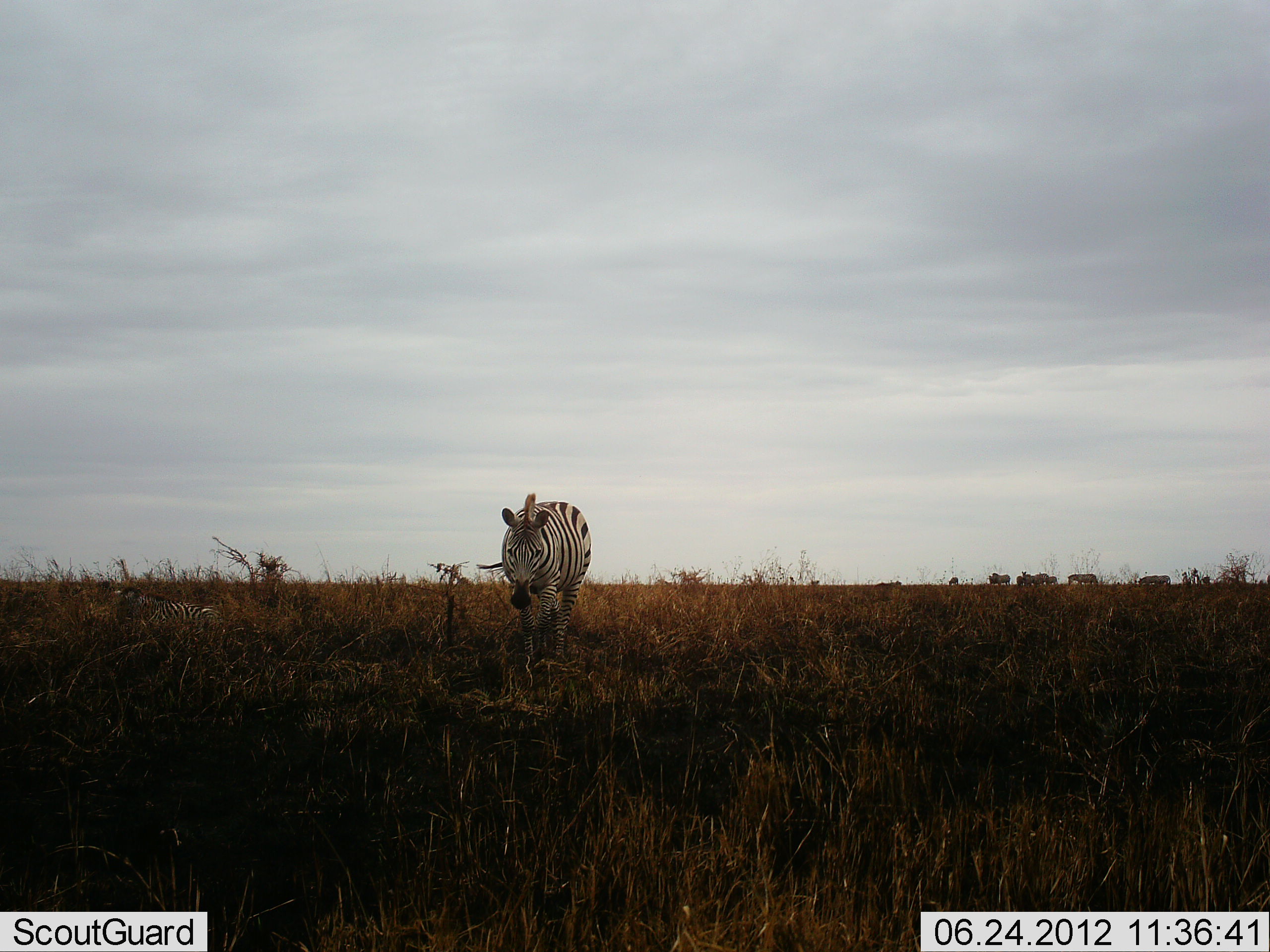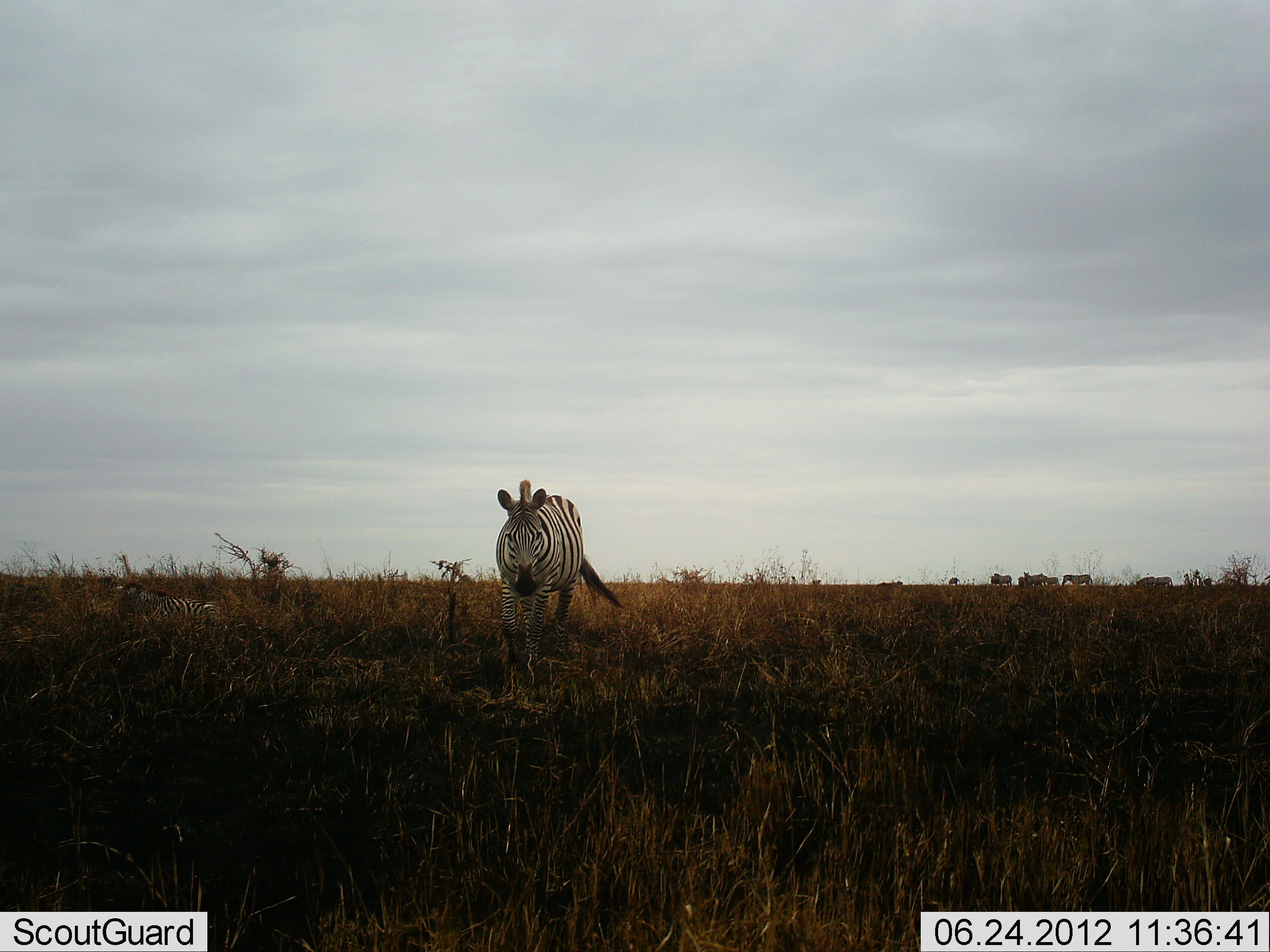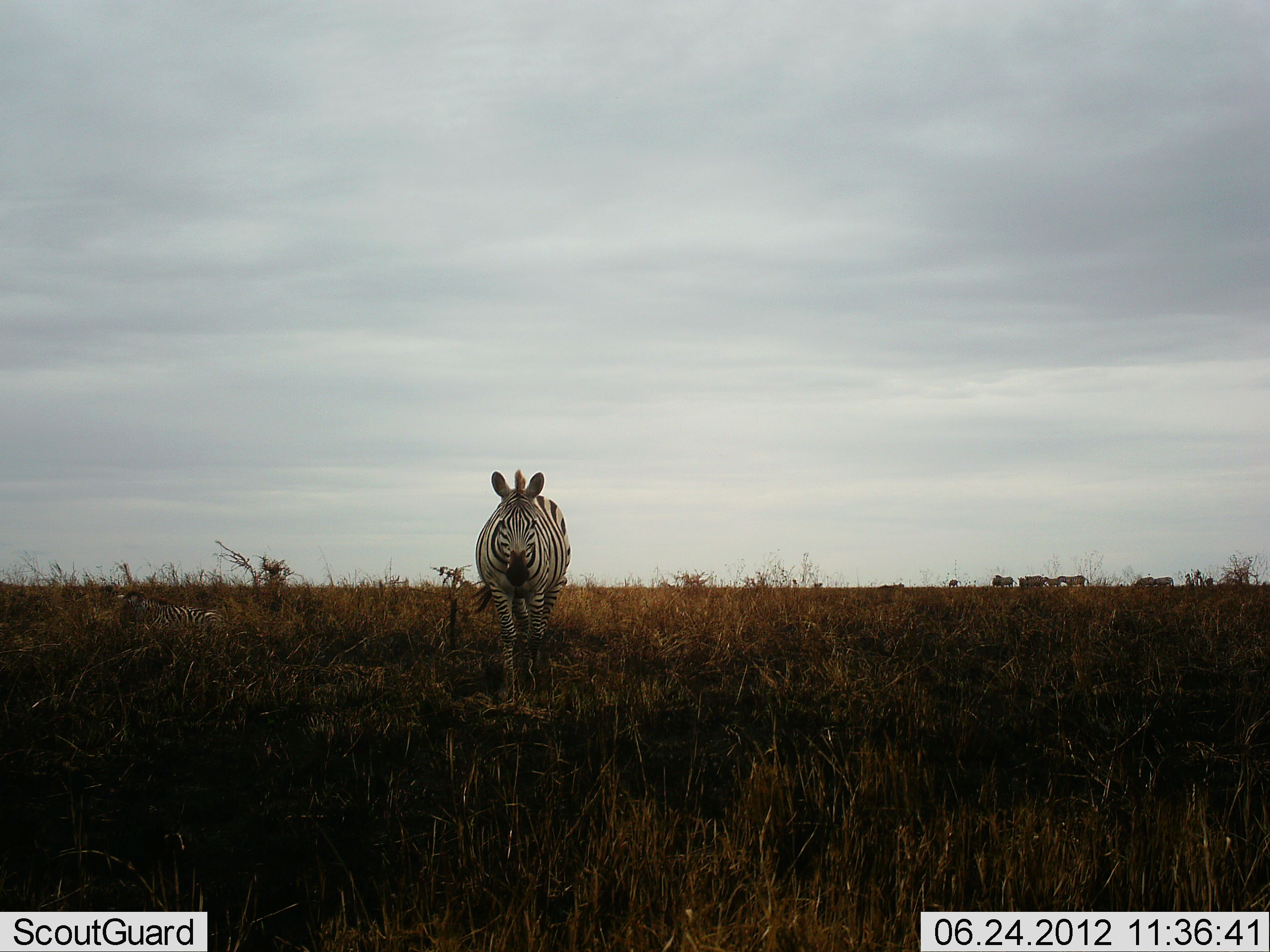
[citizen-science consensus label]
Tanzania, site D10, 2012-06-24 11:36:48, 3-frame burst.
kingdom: Animalia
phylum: Chordata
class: Mammalia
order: Perissodactyla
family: Equidae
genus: Equus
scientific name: Equus quagga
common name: plains zebra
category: zebra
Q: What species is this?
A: Zebra (plains zebra) (Equus quagga).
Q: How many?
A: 10.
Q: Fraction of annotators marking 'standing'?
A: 30%.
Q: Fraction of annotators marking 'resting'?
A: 60%.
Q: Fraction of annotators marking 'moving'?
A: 100%.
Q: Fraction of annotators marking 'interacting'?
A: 0%.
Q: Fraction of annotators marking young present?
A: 0%.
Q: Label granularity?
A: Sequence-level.